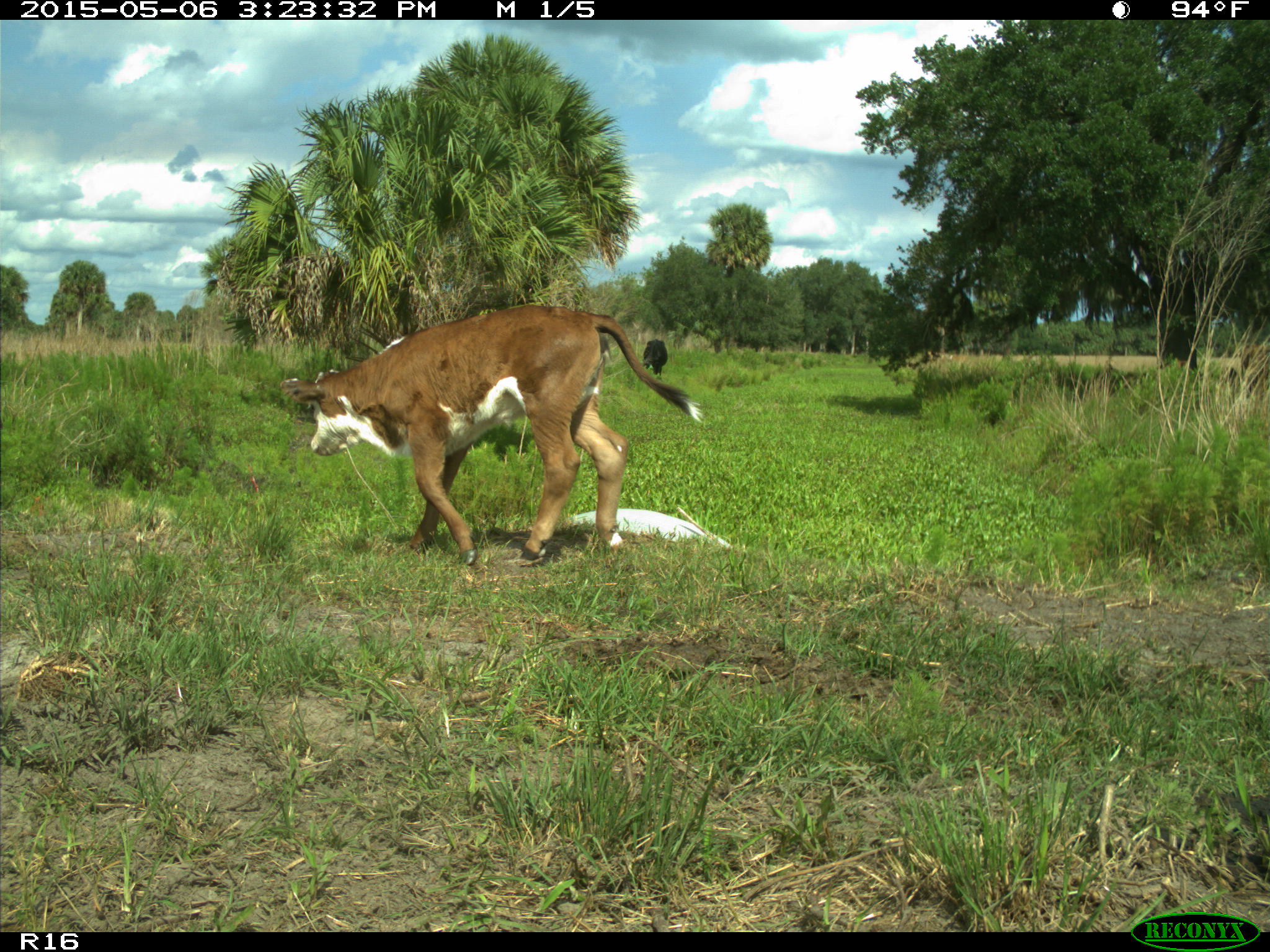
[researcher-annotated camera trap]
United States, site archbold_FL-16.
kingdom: Animalia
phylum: Chordata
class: Mammalia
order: Artiodactyla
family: Bovidae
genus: Bos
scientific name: Bos taurus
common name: domestic cow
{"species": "Bos taurus (domestic cow)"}